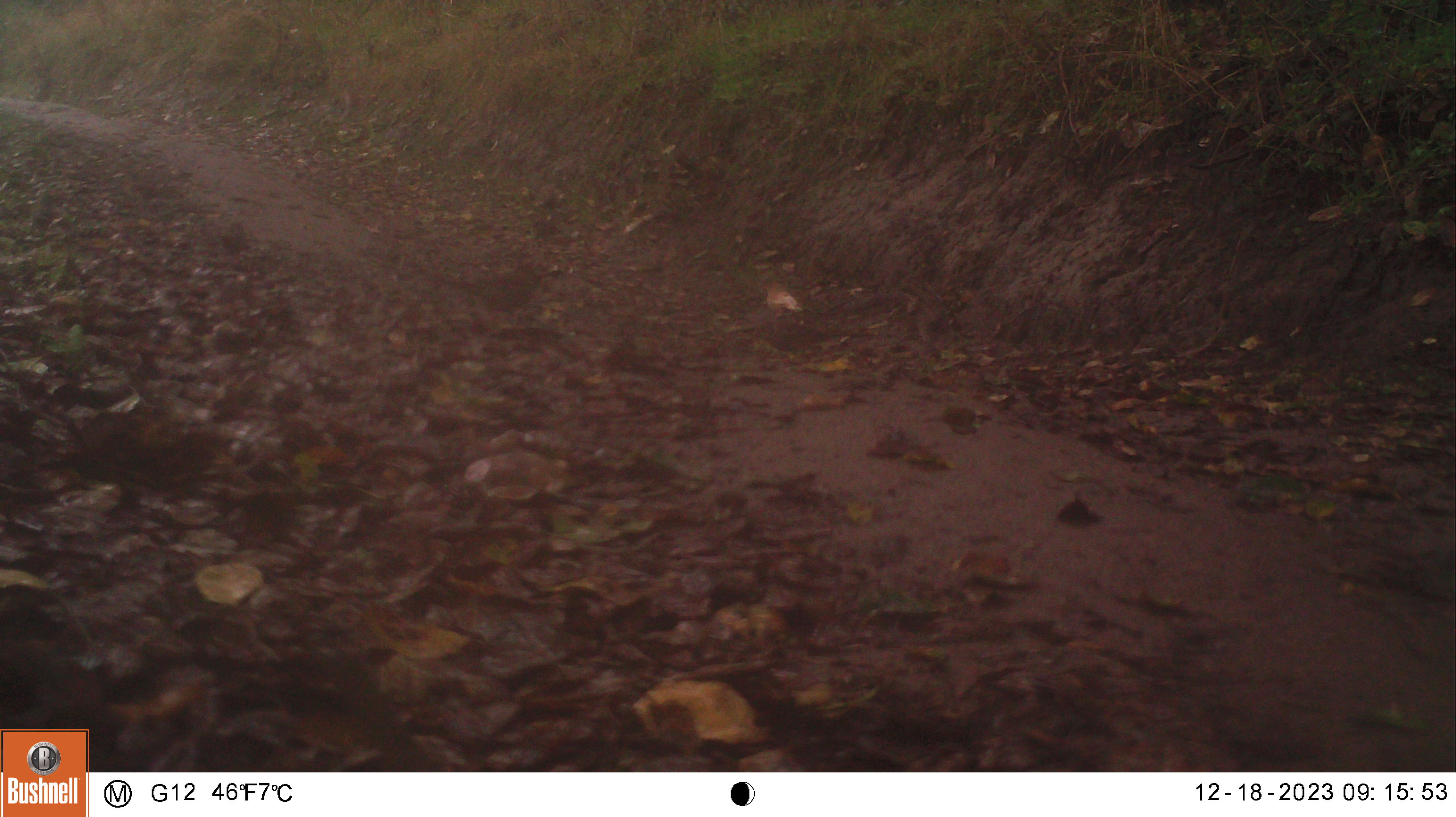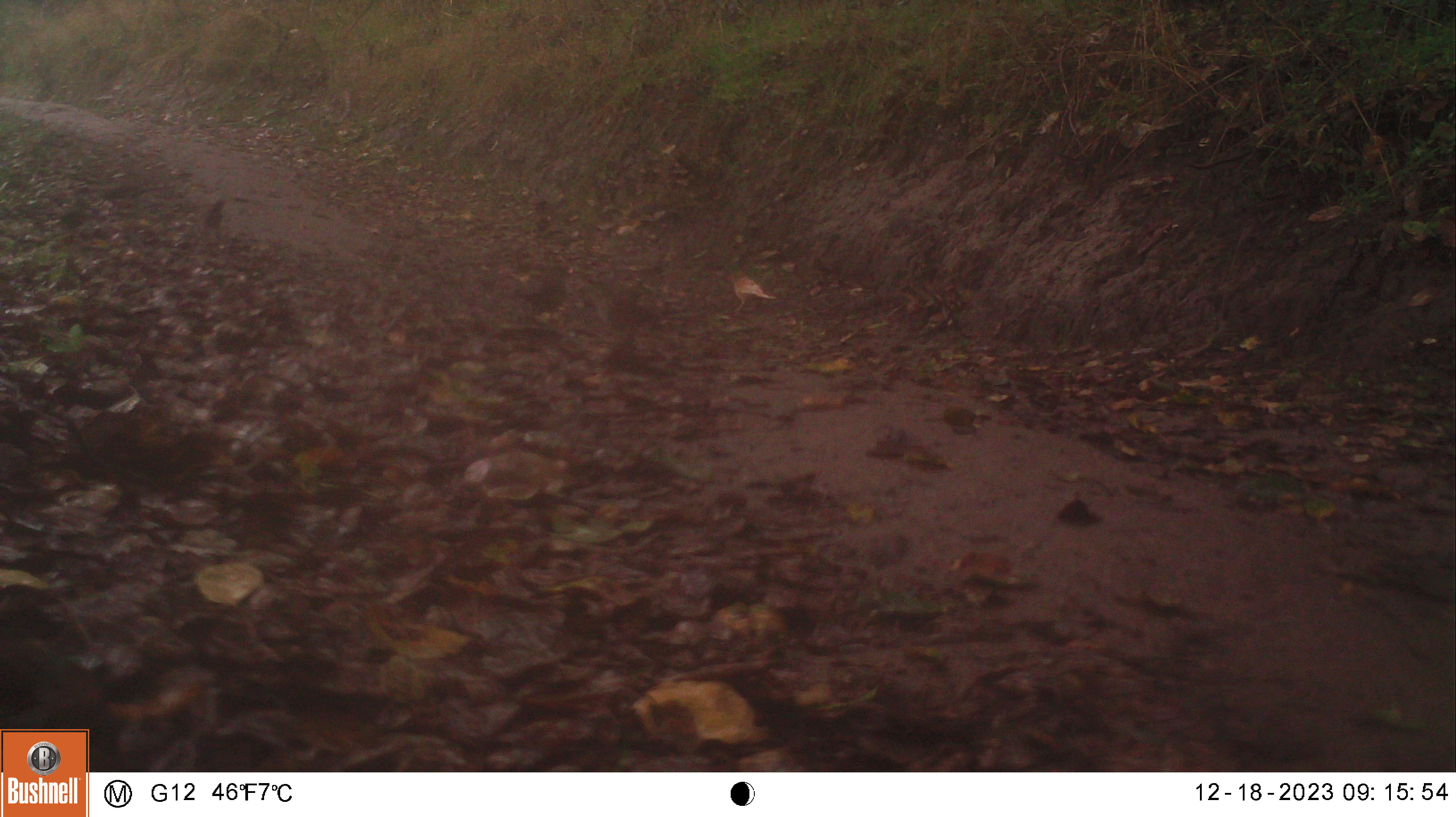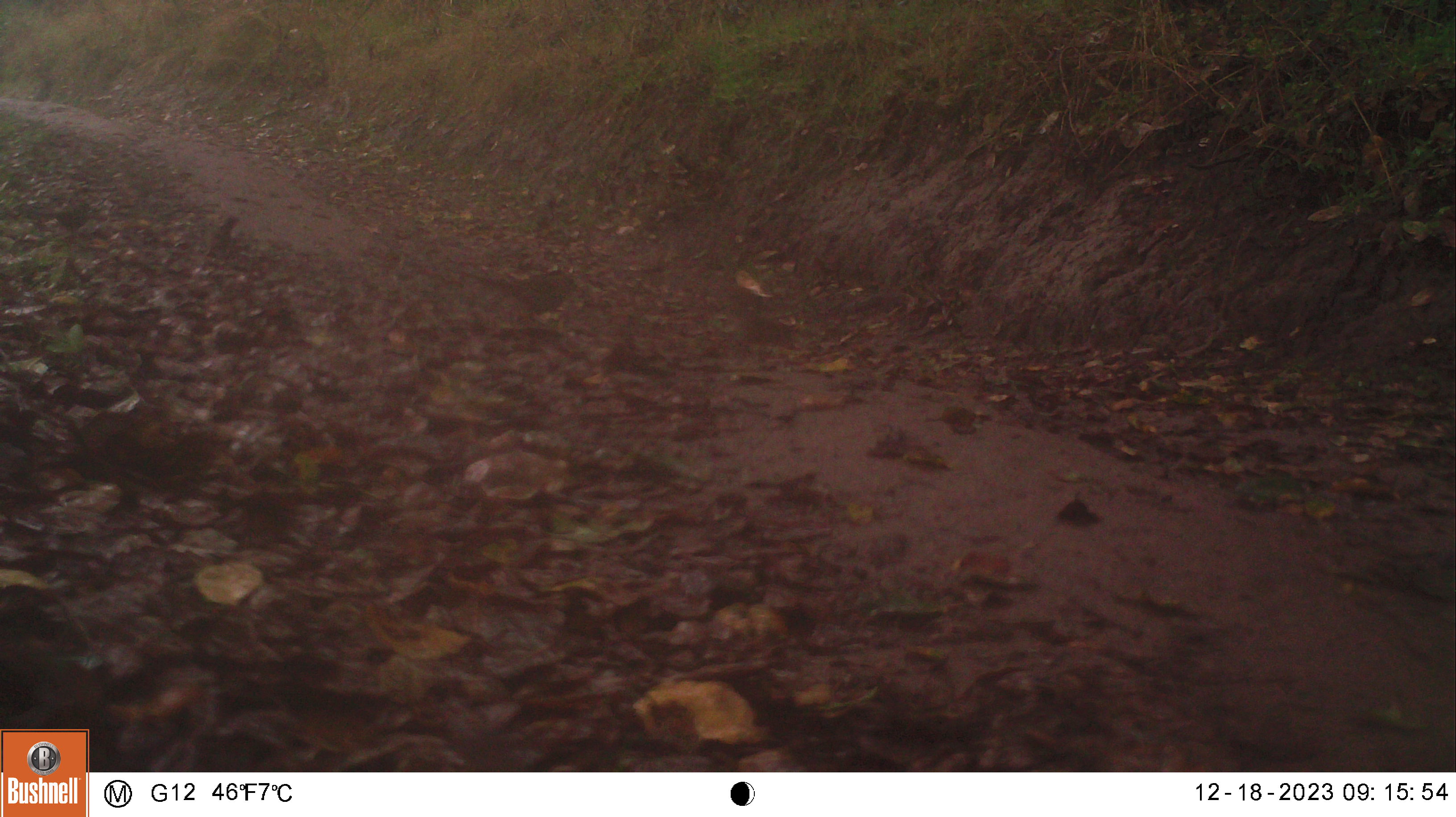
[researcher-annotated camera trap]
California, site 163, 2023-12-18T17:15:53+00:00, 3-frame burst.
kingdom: Animalia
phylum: Chordata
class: Aves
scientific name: Aves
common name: bird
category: unknown bird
Unknown bird (bird) (Aves).